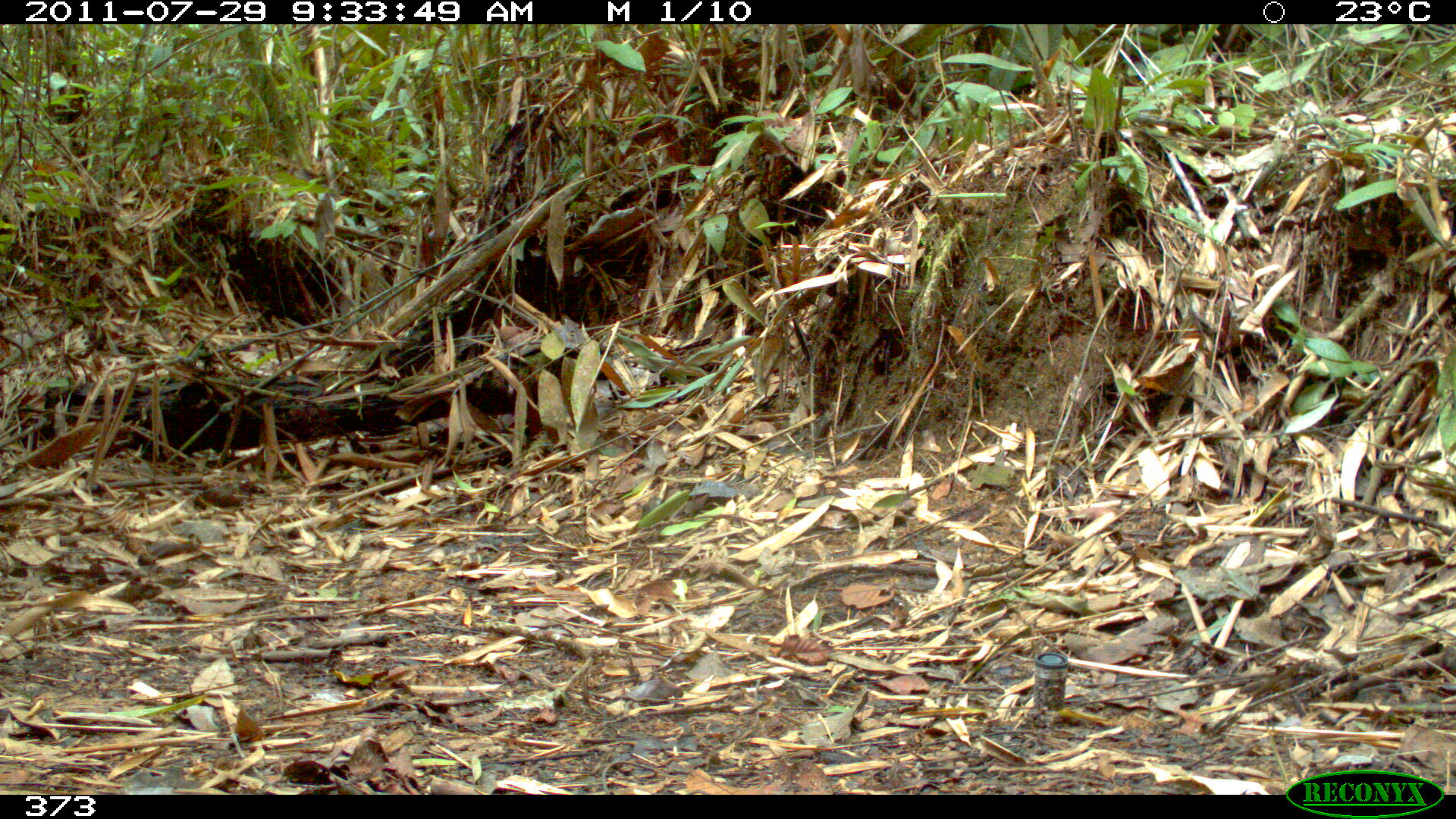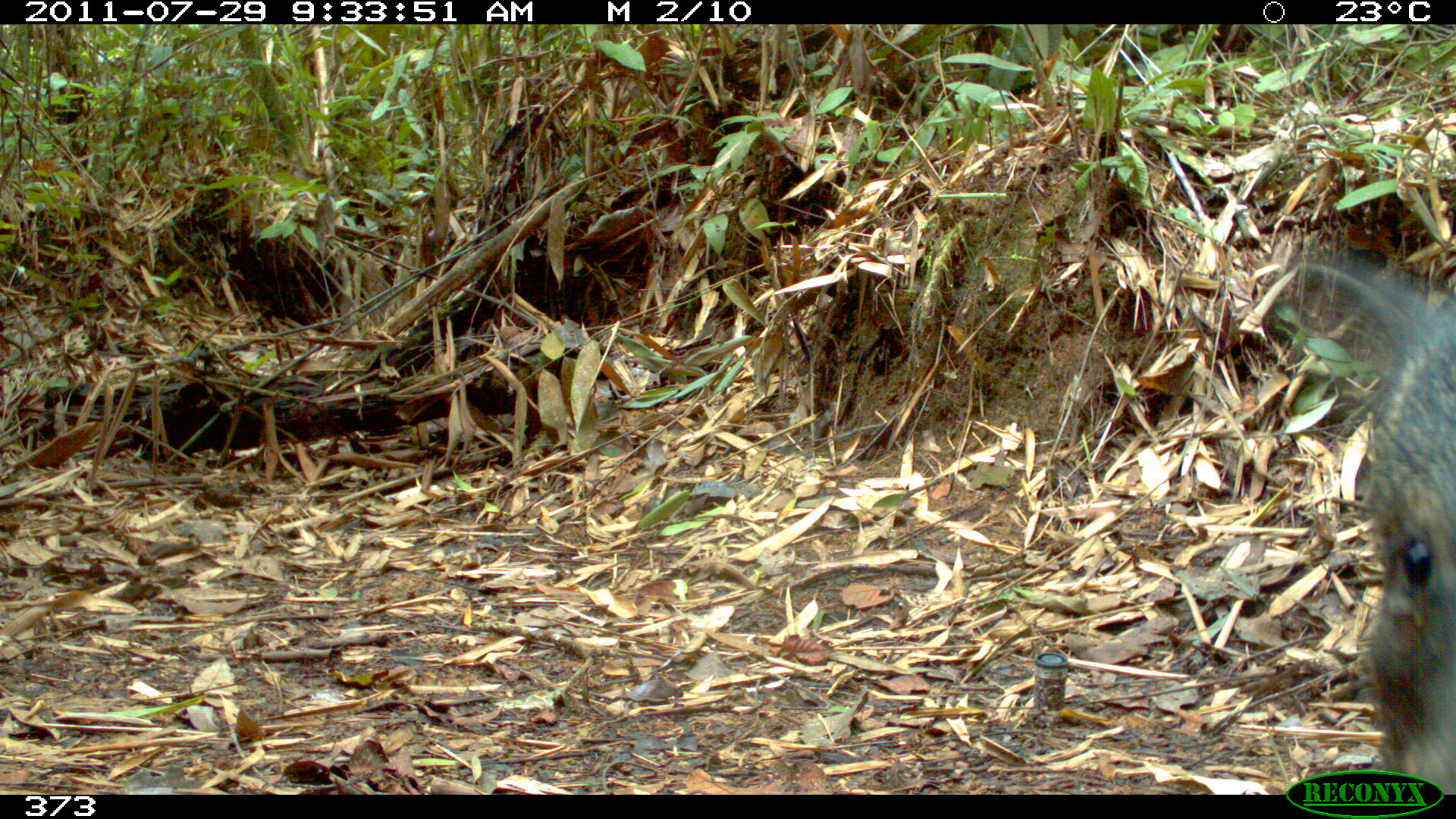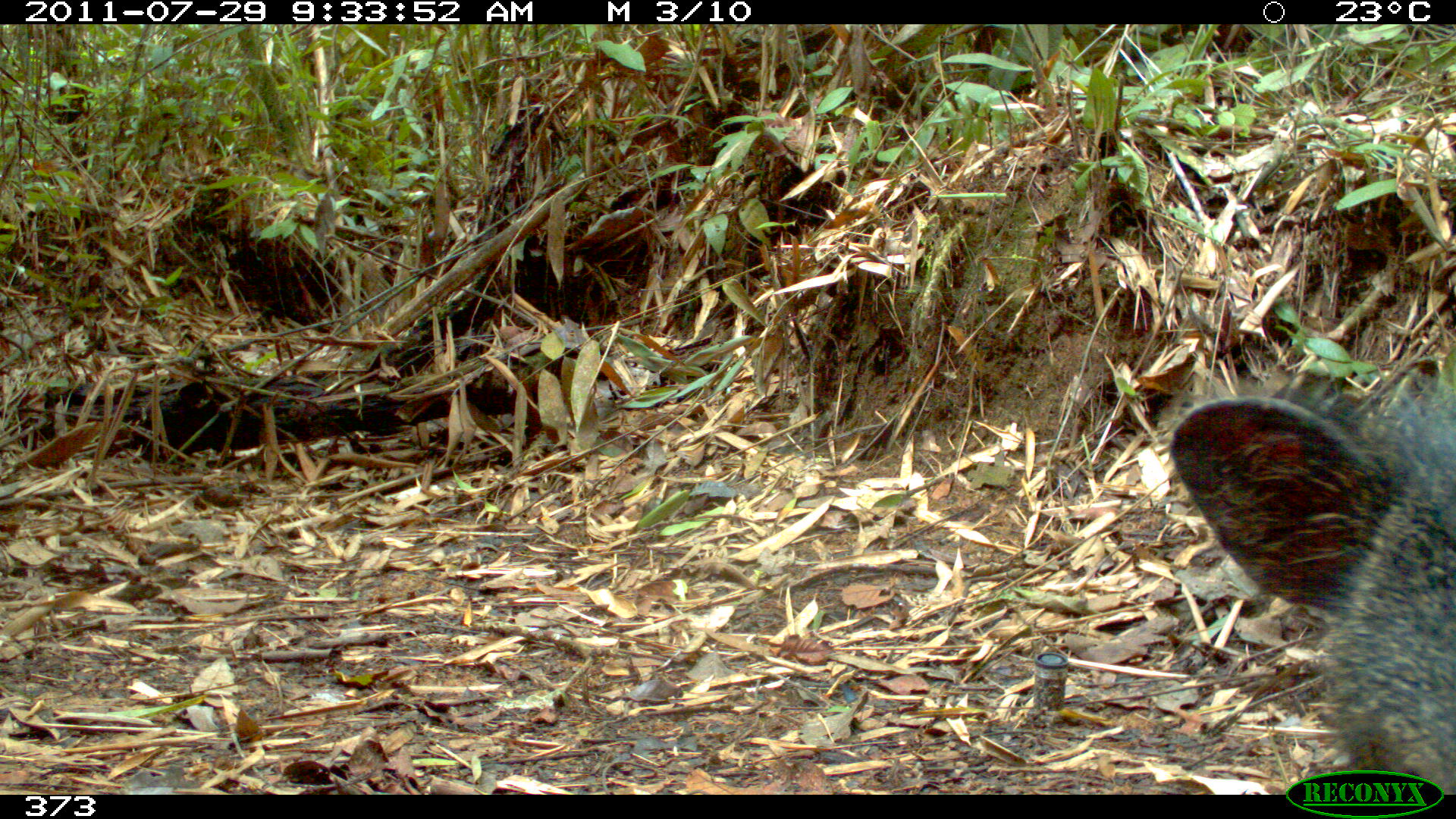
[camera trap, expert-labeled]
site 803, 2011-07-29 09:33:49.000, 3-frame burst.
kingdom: Animalia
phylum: Chordata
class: Mammalia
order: Artiodactyla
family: Tayassuidae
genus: Pecari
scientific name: Pecari tajacu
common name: collared peccary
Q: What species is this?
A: Pecari tajacu (collared peccary).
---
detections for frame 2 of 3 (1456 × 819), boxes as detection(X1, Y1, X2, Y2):
pecari tajacu: detection(1283, 258, 1455, 794)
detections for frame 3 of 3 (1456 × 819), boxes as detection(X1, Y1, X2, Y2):
pecari tajacu: detection(1154, 354, 1455, 796)